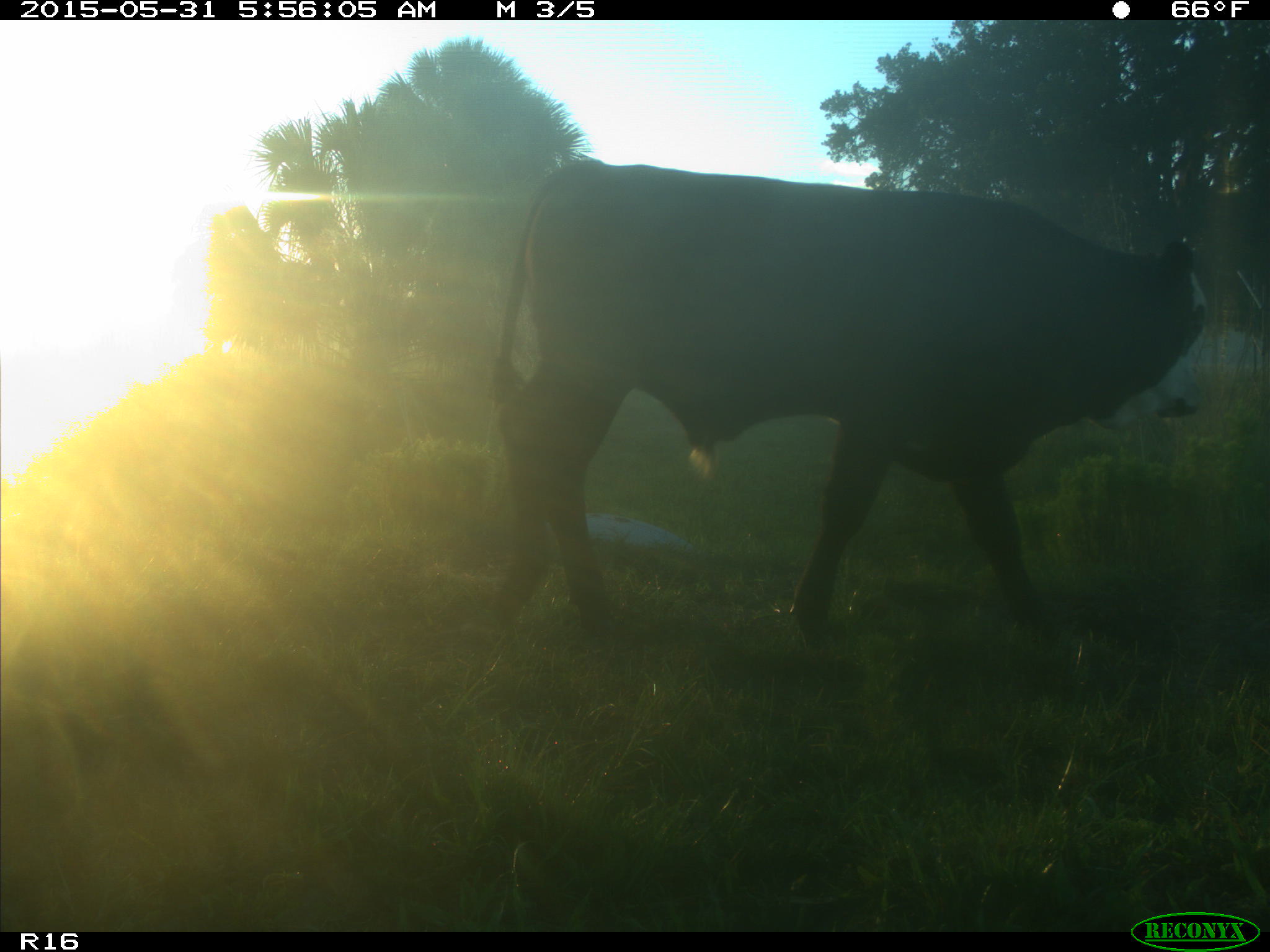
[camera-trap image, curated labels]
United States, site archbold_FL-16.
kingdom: Animalia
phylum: Chordata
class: Mammalia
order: Artiodactyla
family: Bovidae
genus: Bos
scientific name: Bos taurus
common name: domestic cow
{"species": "Bos taurus (domestic cow)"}